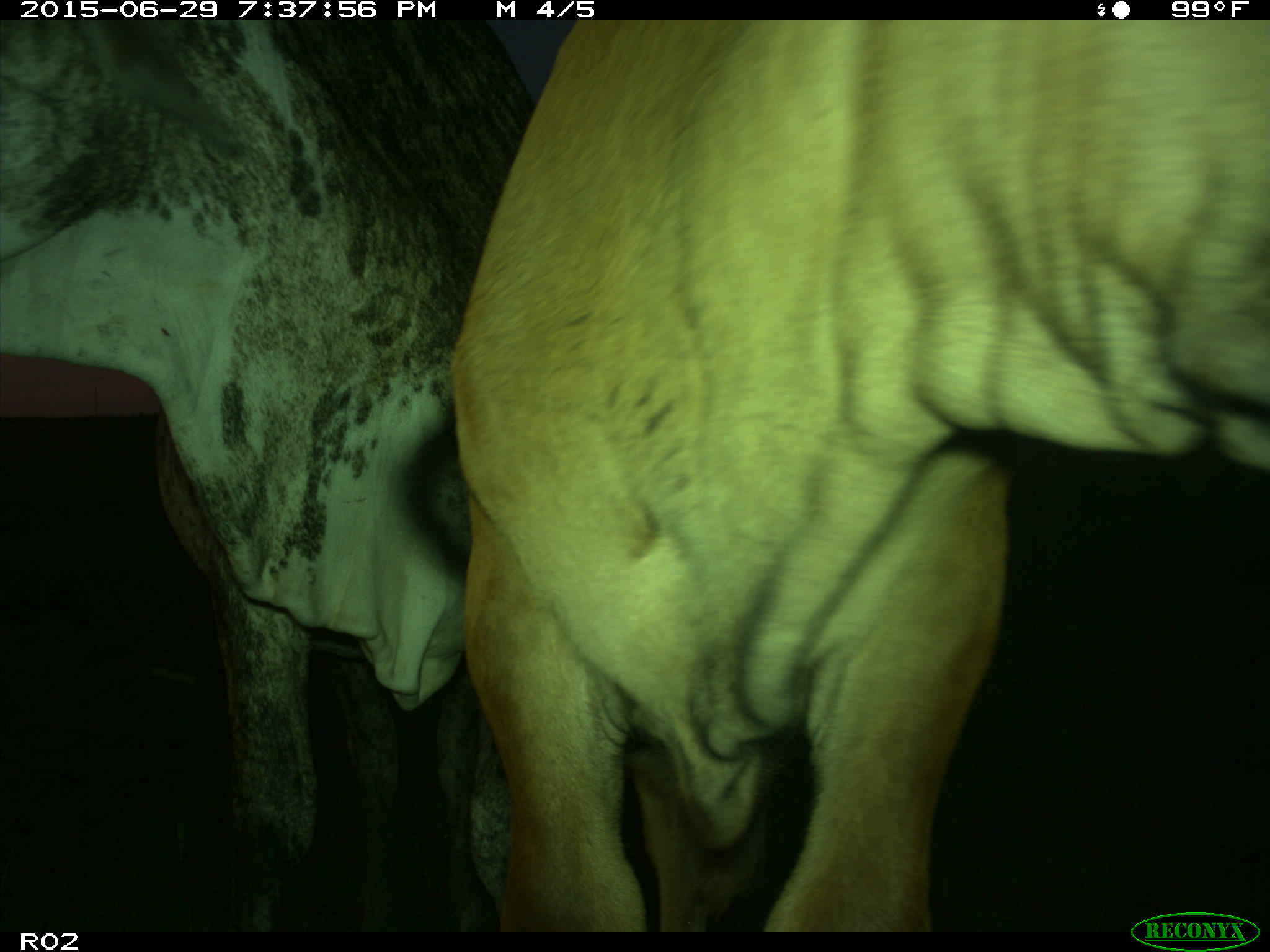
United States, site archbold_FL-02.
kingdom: Animalia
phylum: Chordata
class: Mammalia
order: Artiodactyla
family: Bovidae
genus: Bos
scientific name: Bos taurus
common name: domestic cow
Bos taurus (domestic cow).